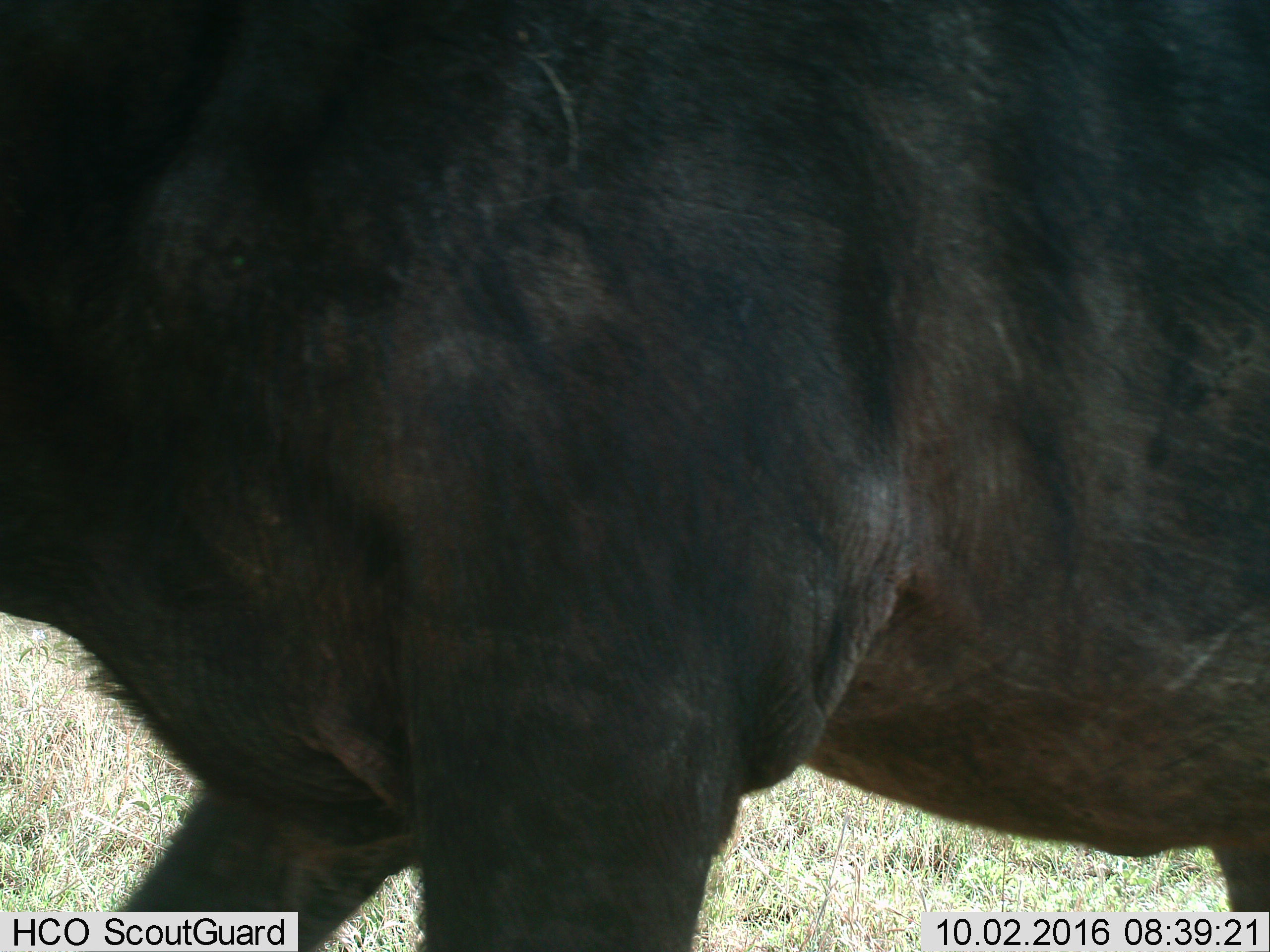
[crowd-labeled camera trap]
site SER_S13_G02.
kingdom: Animalia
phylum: Chordata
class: Mammalia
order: Artiodactyla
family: Bovidae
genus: Connochaetes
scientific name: Connochaetes taurinus taurinus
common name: blue wildebeest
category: wildebeestblue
Wildebeestblue (blue wildebeest) (Connochaetes taurinus taurinus), count 1. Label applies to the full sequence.